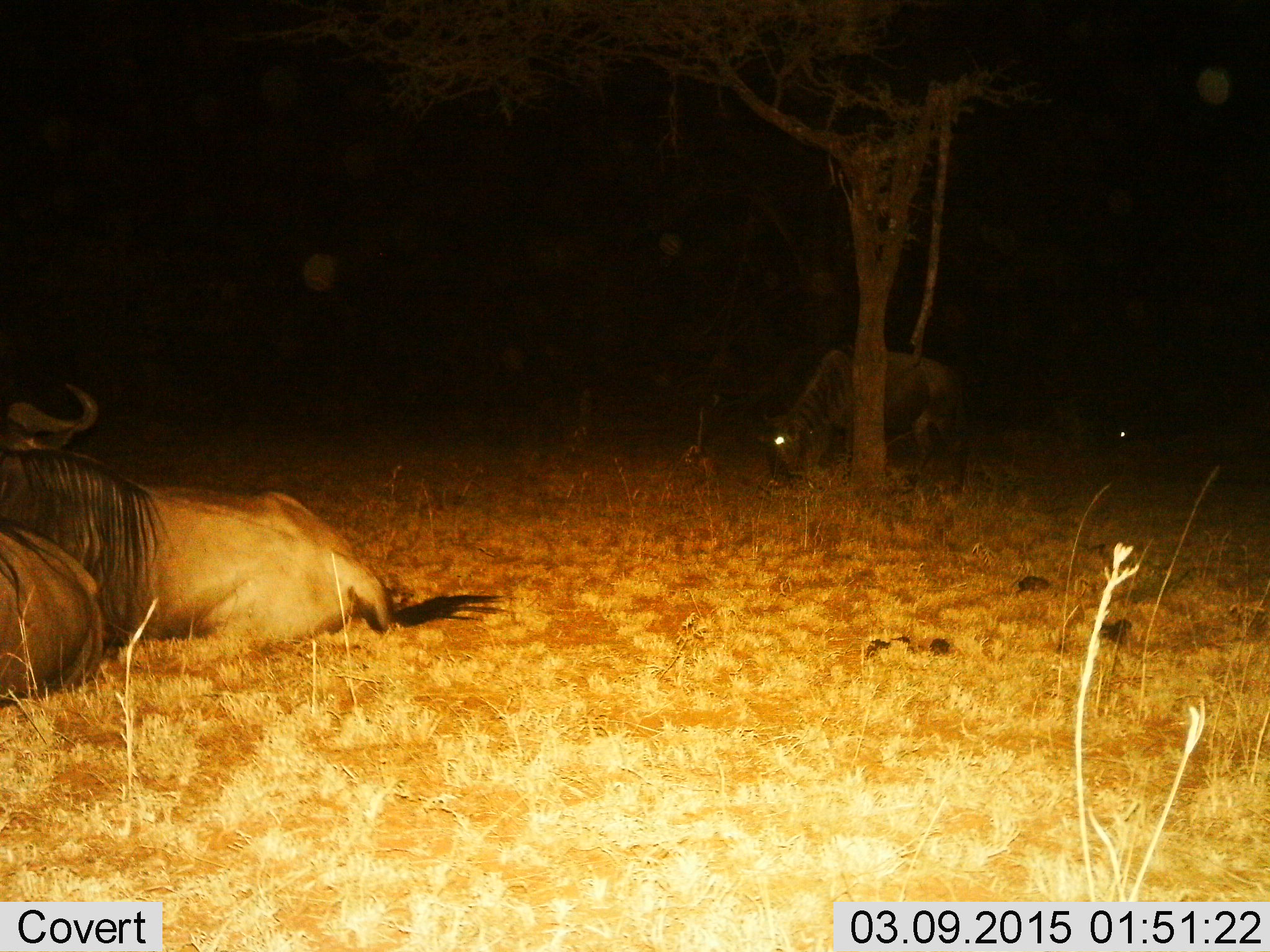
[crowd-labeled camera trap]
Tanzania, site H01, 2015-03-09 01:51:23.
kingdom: Animalia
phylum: Chordata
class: Mammalia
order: Artiodactyla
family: Bovidae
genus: Connochaetes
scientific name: Connochaetes taurinus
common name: blue wildebeest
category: wildebeest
Wildebeest (blue wildebeest) (Connochaetes taurinus), count 3. Behavior (volunteer vote fractions): standing 30%, resting 100%, moving 0%, interacting 0%. Young present (vote fraction): 10%. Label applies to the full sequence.